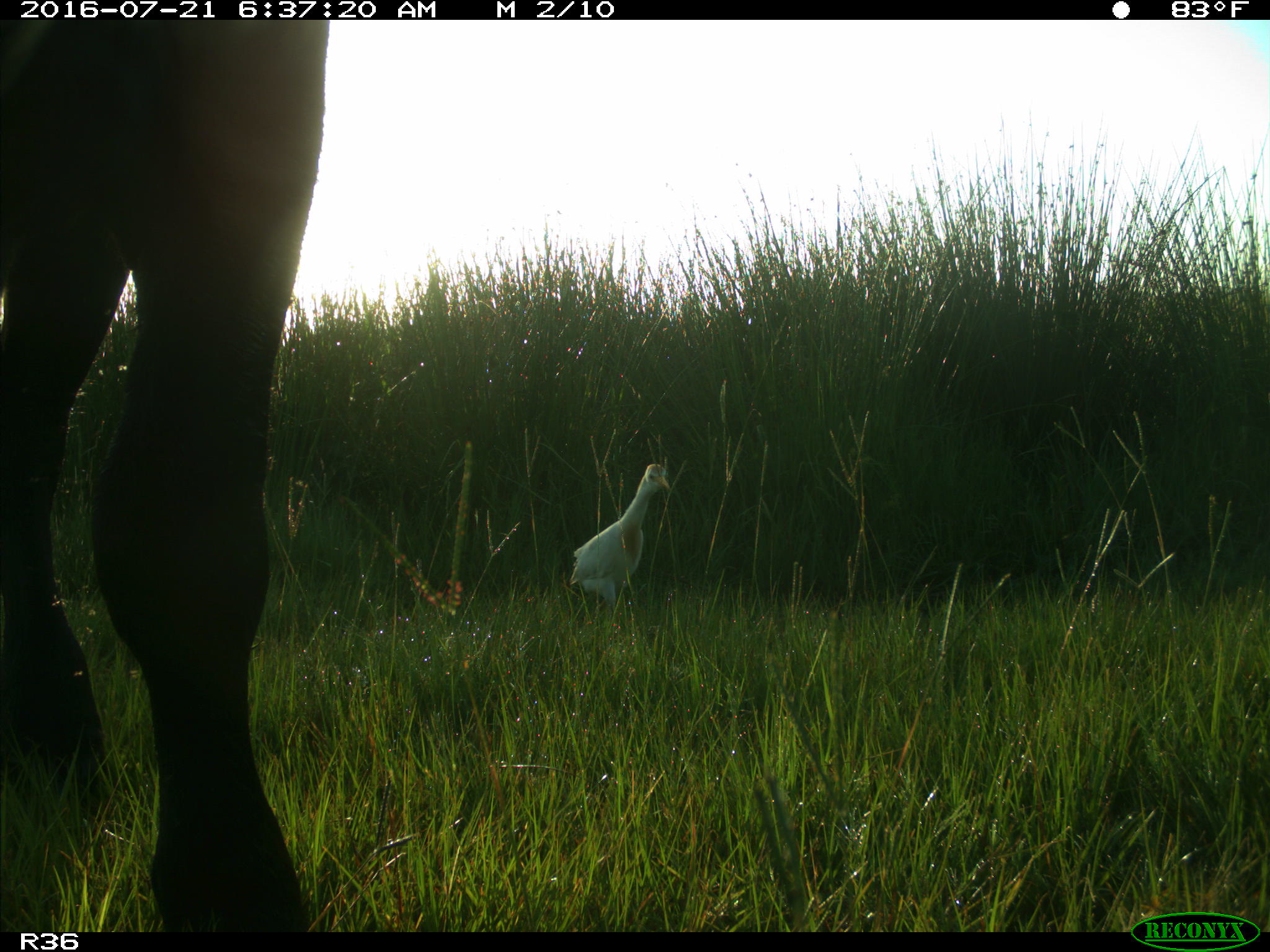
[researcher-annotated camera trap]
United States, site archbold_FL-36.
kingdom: Animalia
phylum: Chordata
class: Mammalia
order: Artiodactyla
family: Bovidae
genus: Bos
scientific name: Bos taurus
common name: domestic cow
Bos taurus (domestic cow).